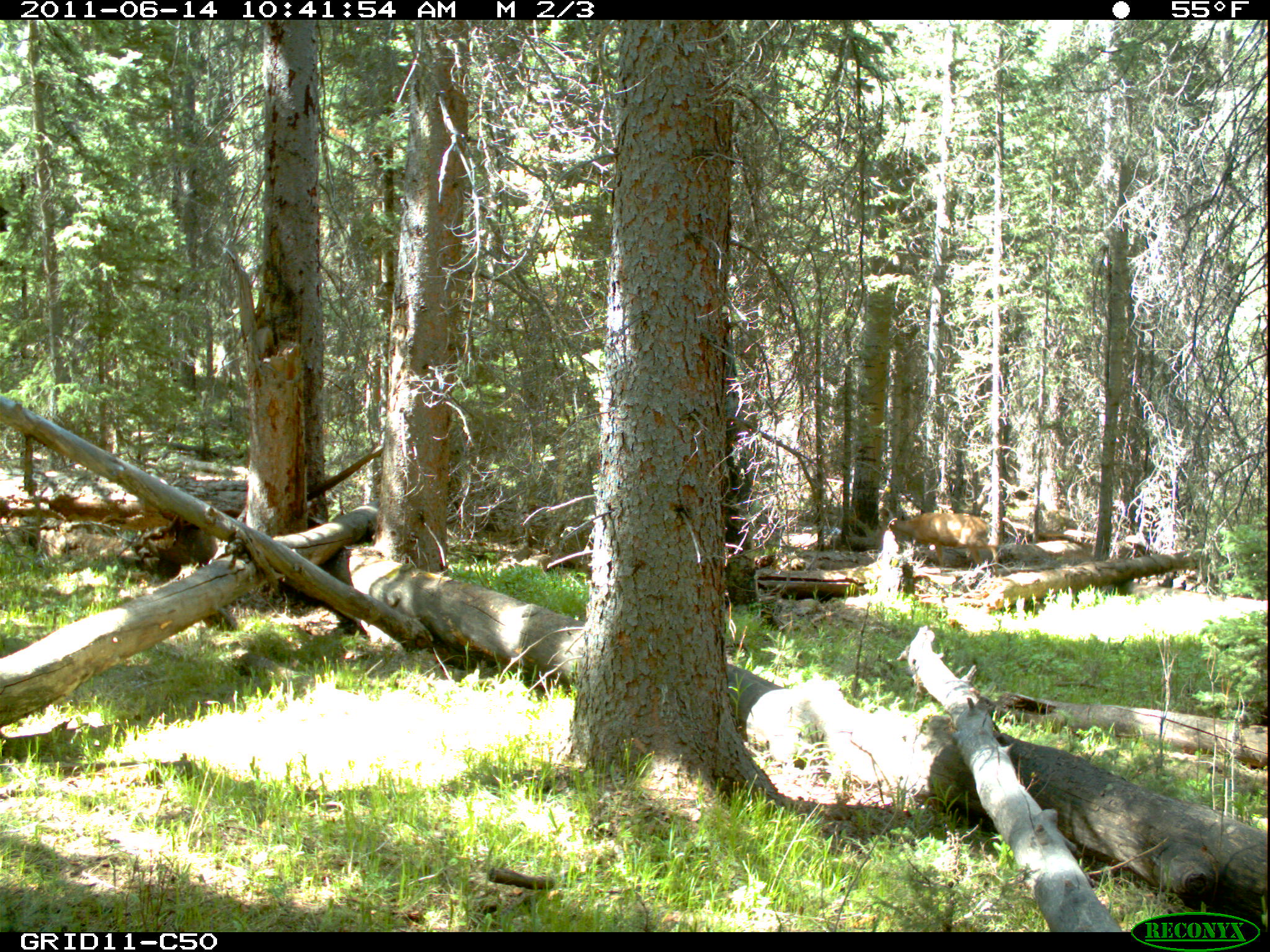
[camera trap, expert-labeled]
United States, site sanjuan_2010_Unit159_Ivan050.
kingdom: Animalia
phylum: Chordata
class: Mammalia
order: Artiodactyla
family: Cervidae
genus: Odocoileus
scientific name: Odocoileus hemionus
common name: mule deer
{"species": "Odocoileus hemionus (mule deer)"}